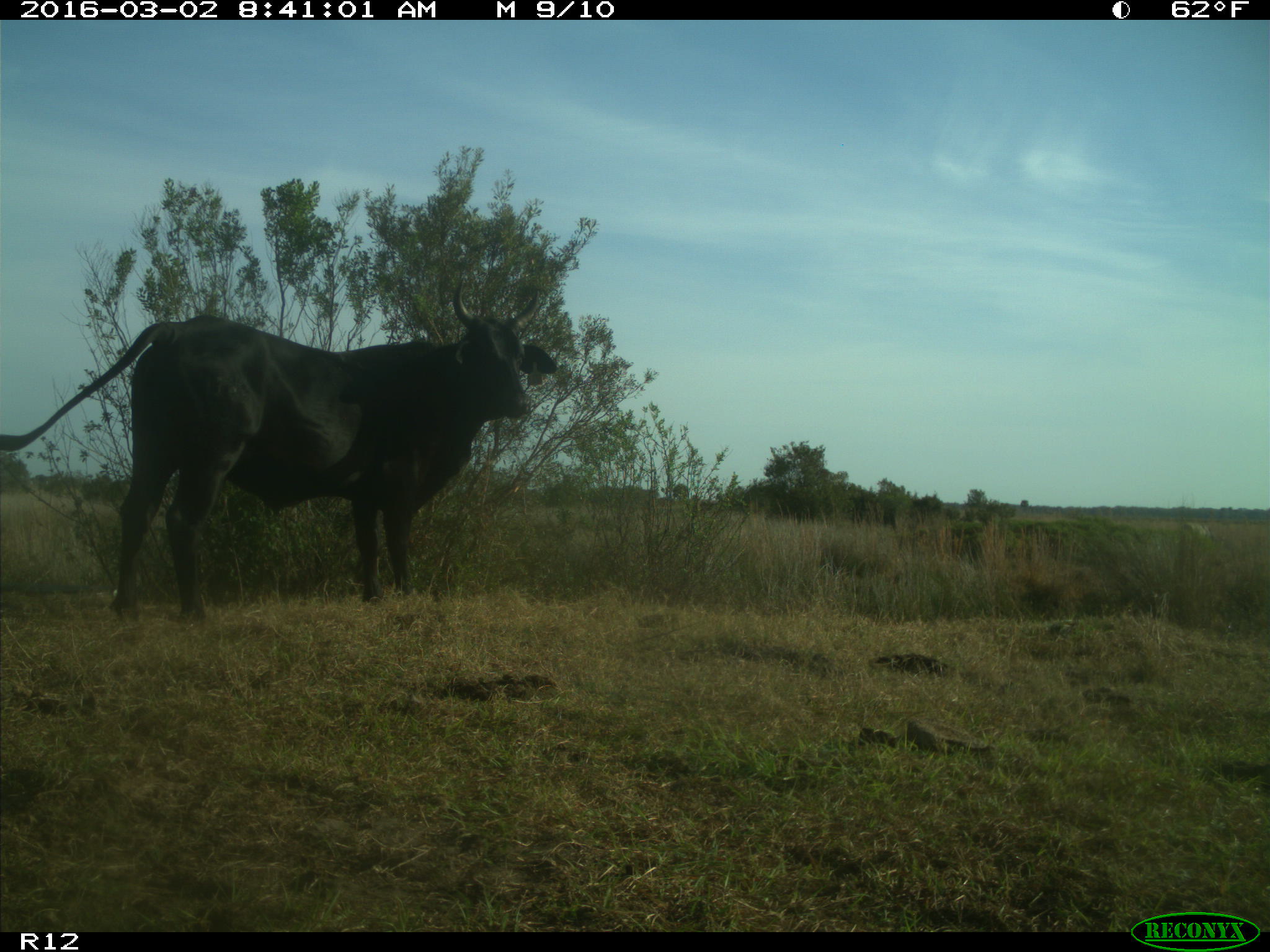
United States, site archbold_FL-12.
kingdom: Animalia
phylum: Chordata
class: Mammalia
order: Artiodactyla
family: Bovidae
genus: Bos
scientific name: Bos taurus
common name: domestic cow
Bos taurus (domestic cow).